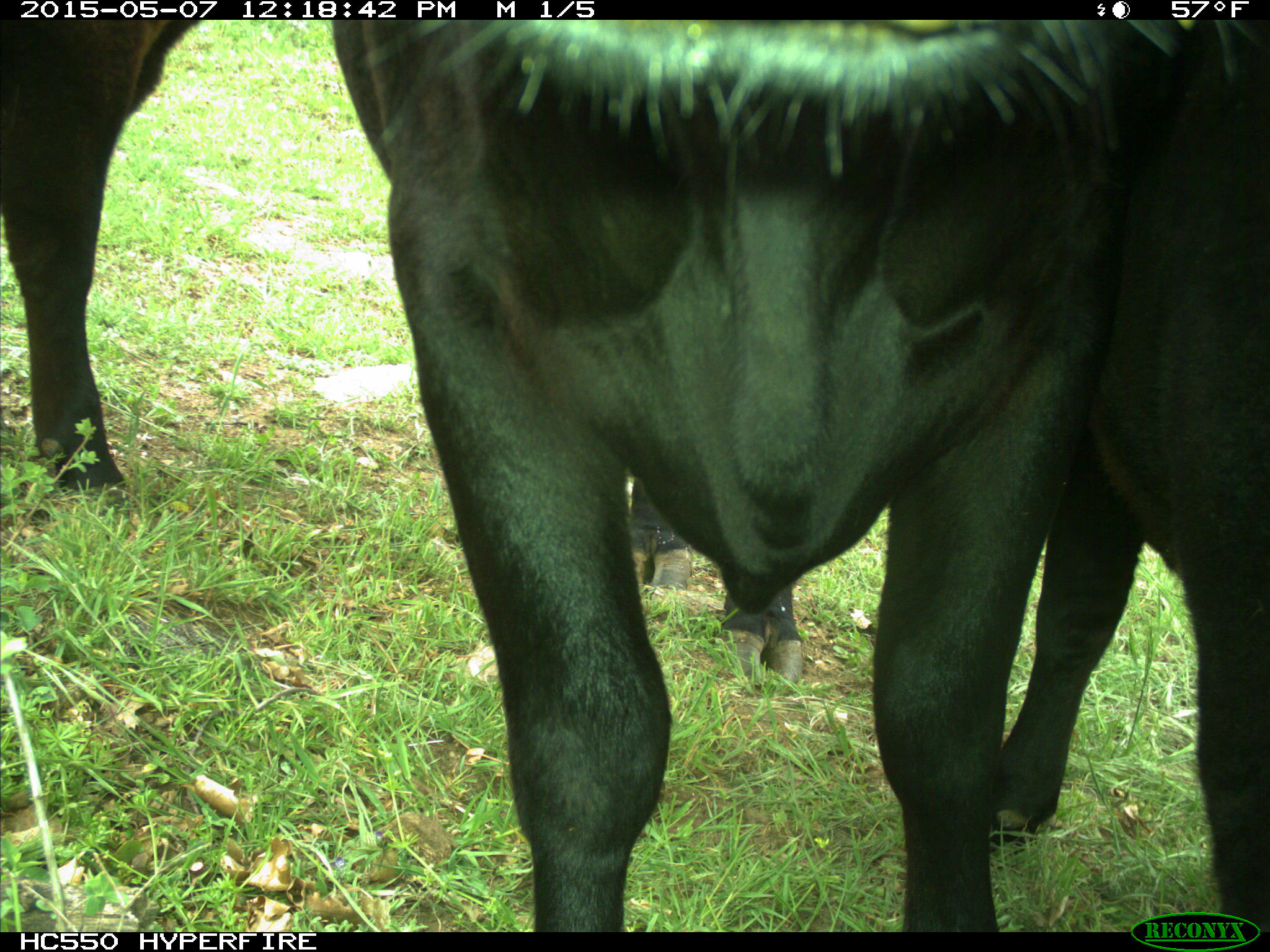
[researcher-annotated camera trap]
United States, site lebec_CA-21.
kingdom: Animalia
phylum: Chordata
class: Mammalia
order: Artiodactyla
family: Bovidae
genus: Bos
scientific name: Bos taurus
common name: domestic cow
Bos taurus (domestic cow).